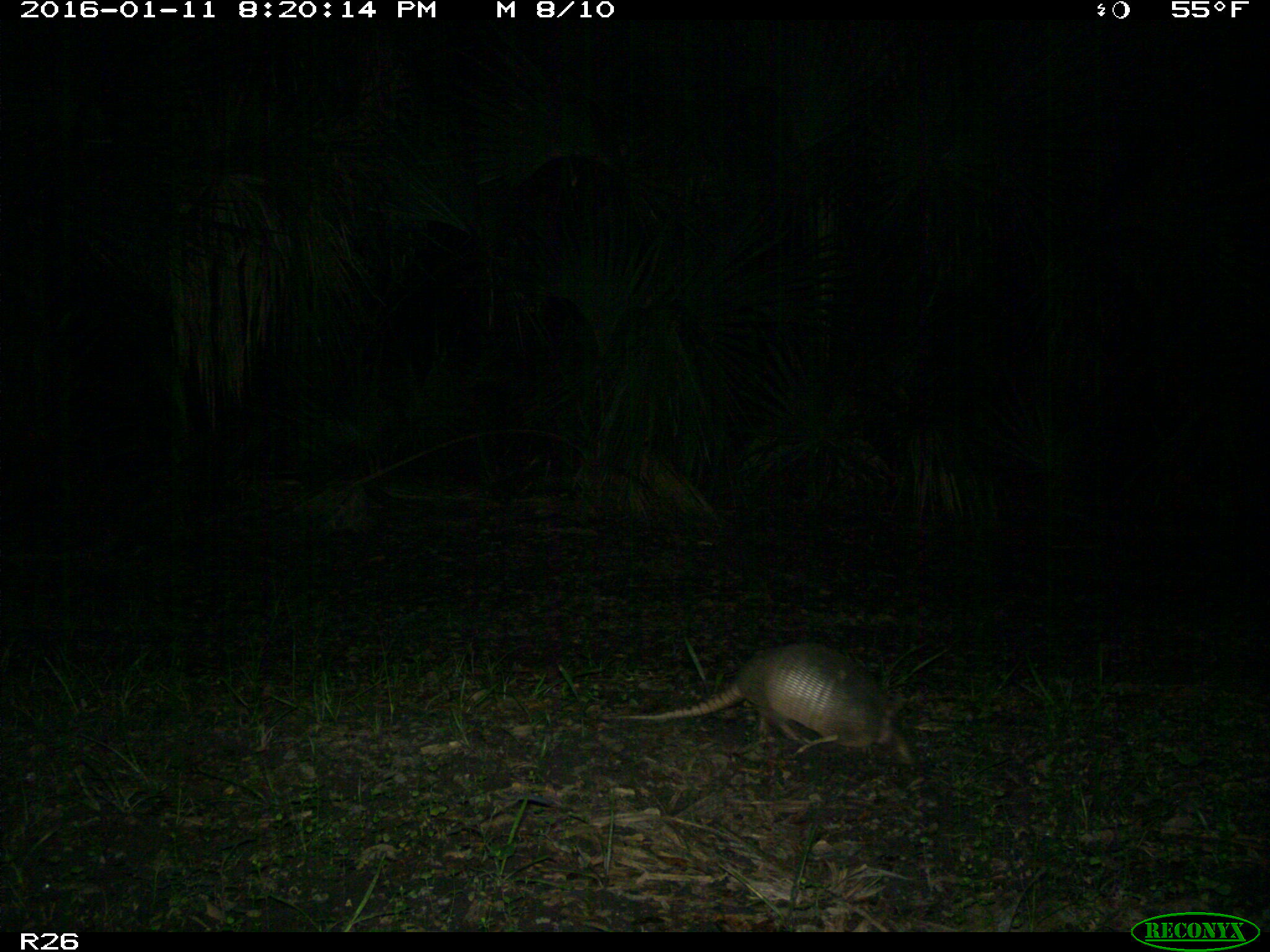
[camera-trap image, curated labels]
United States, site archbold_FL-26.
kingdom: Animalia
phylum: Chordata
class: Mammalia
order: Cingulata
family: Dasypodidae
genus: Dasypus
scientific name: Dasypus novemcinctus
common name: nine-banded armadillo